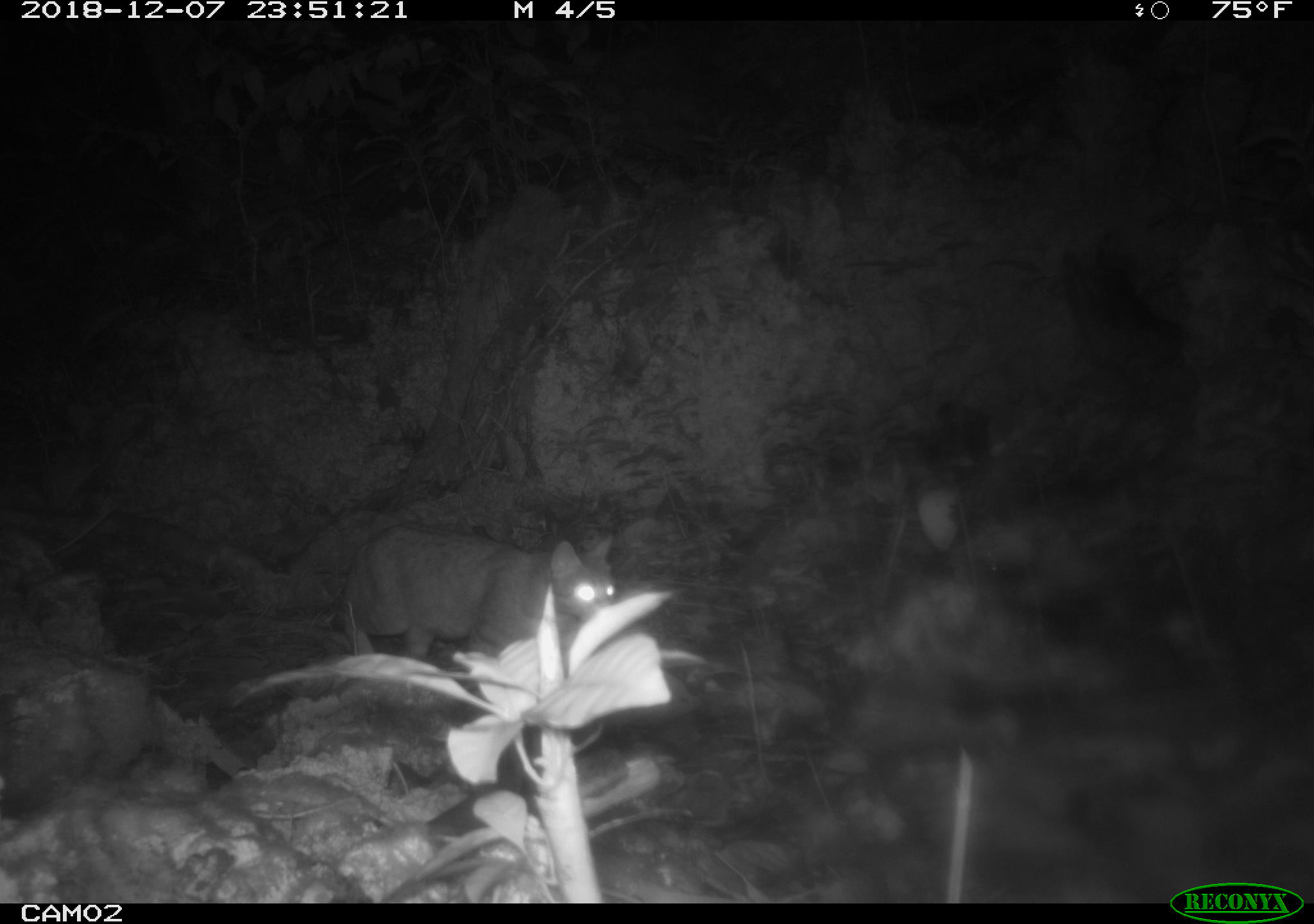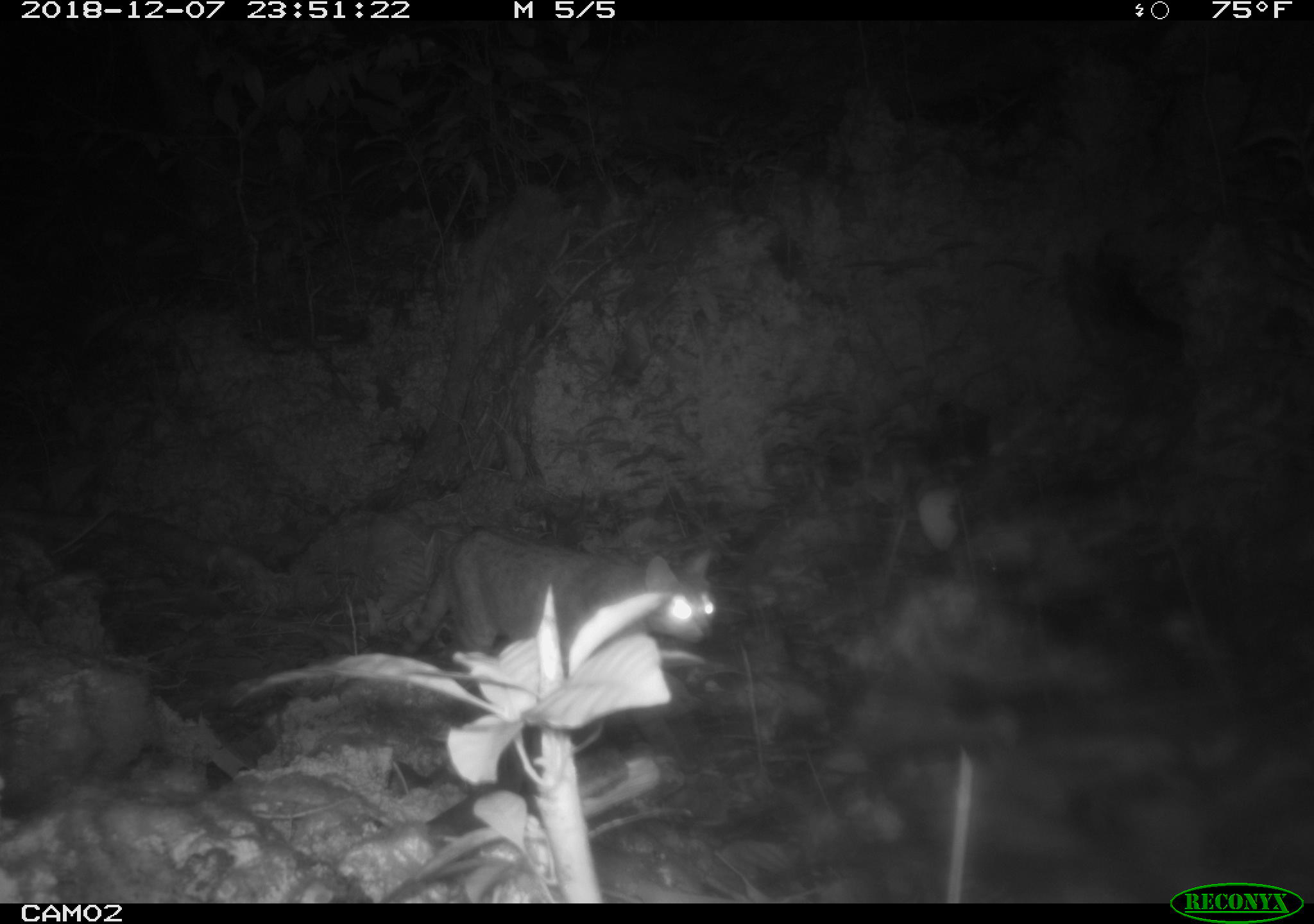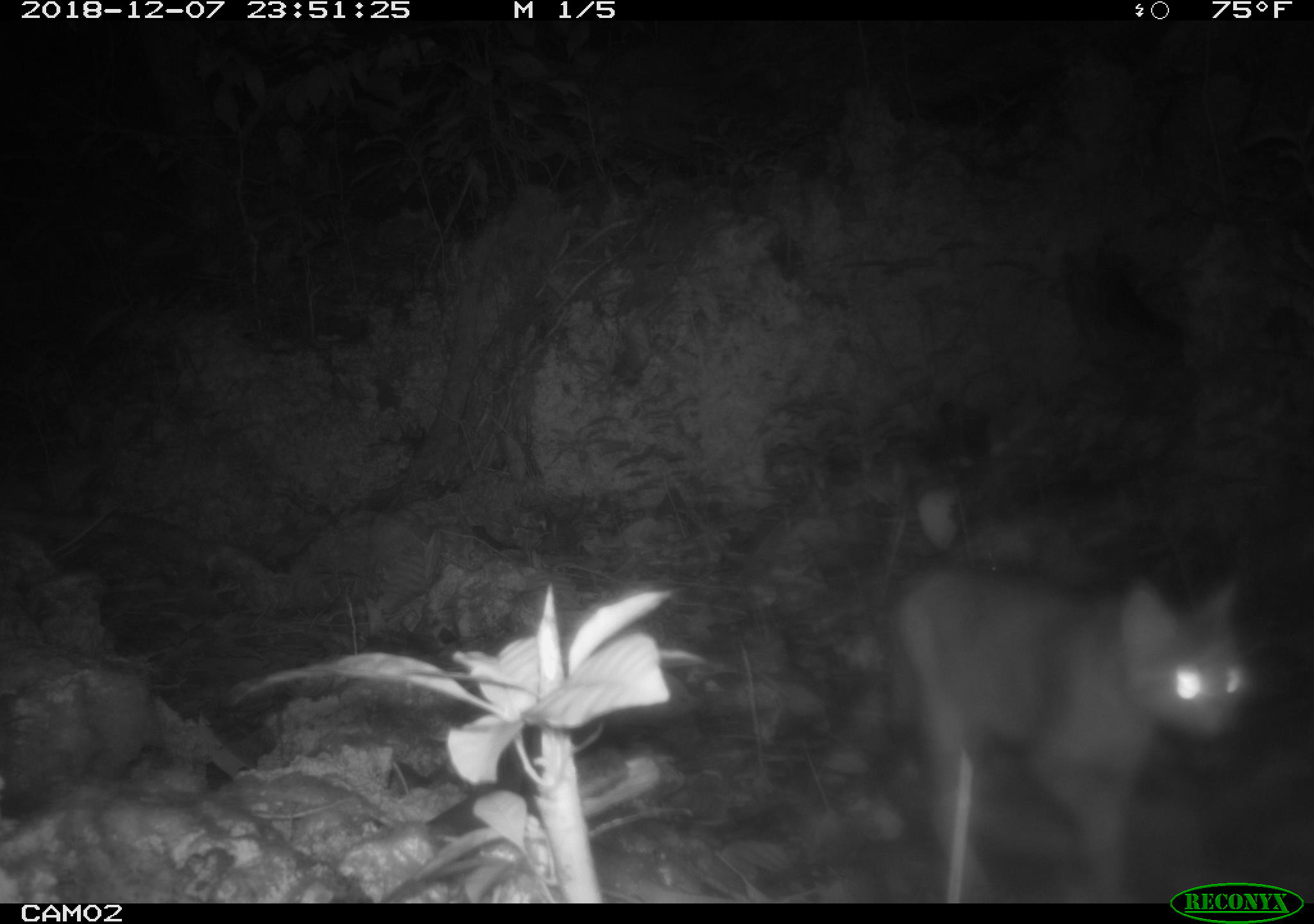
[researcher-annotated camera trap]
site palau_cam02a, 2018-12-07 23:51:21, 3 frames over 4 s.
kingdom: Animalia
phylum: Chordata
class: Mammalia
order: Carnivora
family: Felidae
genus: Felis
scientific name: Felis catus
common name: cat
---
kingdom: Animalia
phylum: Chordata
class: Mammalia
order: Rodentia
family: Muridae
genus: Rattus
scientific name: Rattus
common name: rat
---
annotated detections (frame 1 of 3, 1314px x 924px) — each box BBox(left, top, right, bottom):
cat: BBox(327, 524, 620, 674)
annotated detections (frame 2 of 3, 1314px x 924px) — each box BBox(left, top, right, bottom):
cat: BBox(382, 527, 718, 690)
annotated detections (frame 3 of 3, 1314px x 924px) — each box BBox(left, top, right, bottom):
rat: BBox(878, 562, 1247, 903)